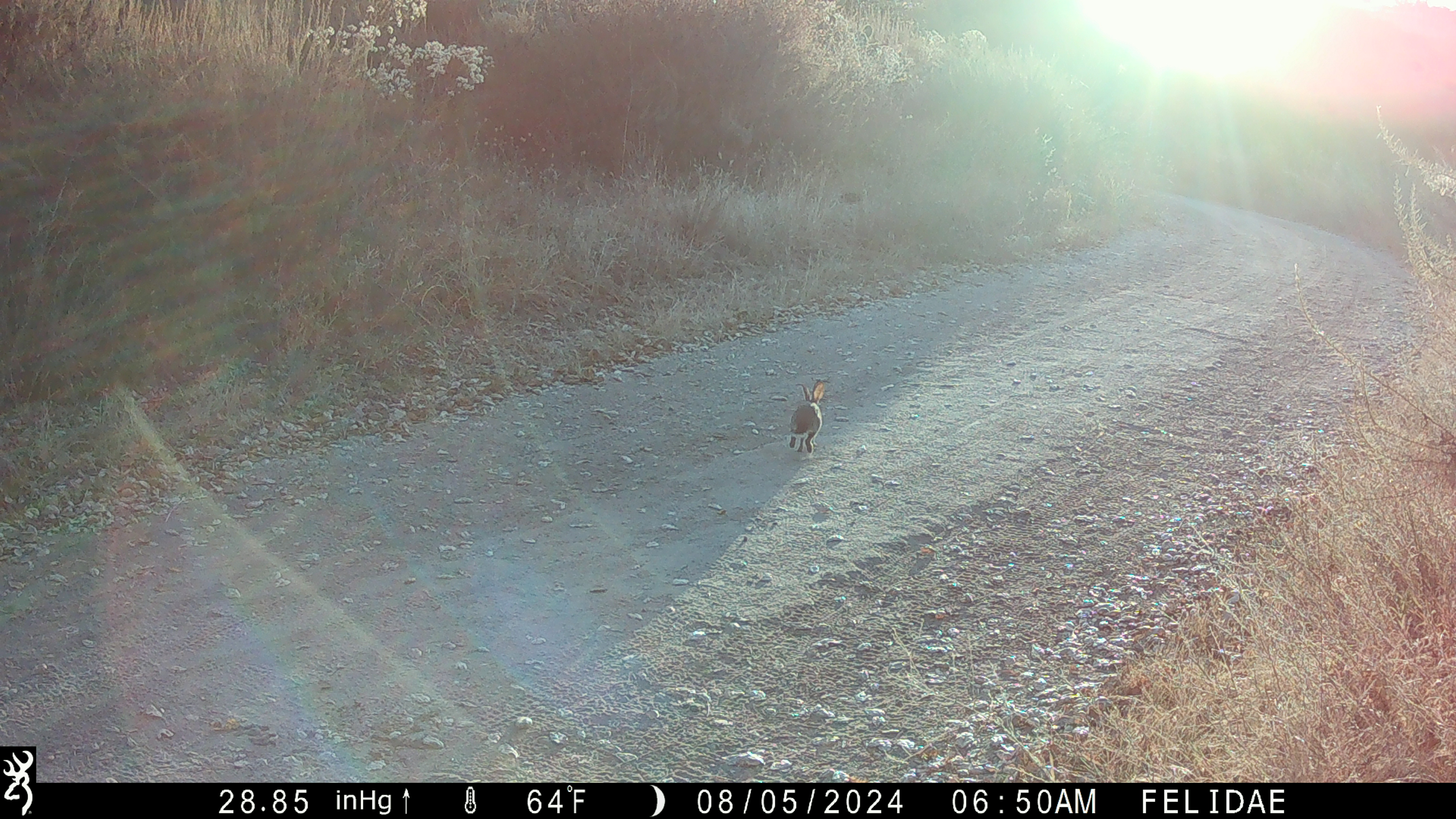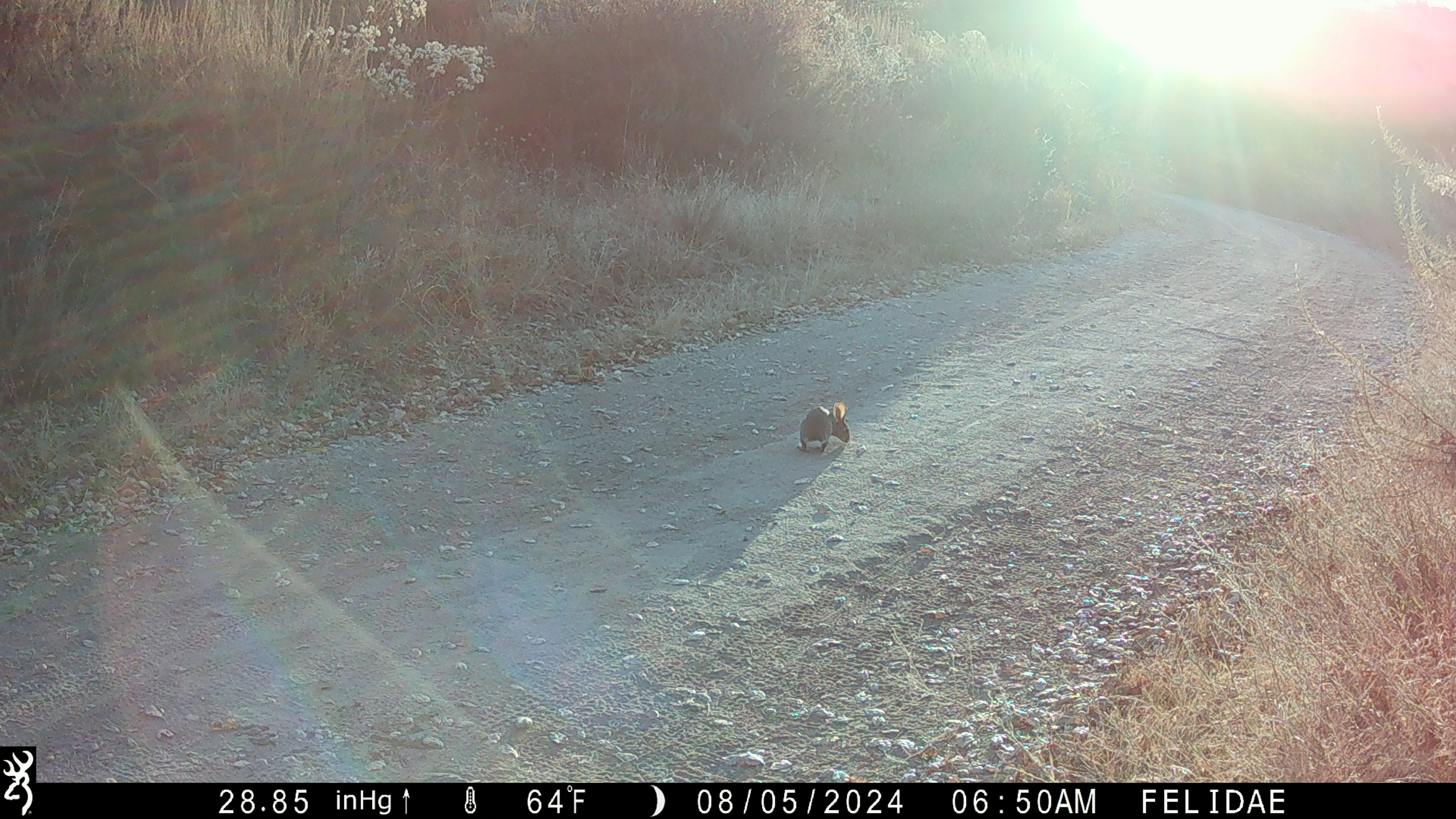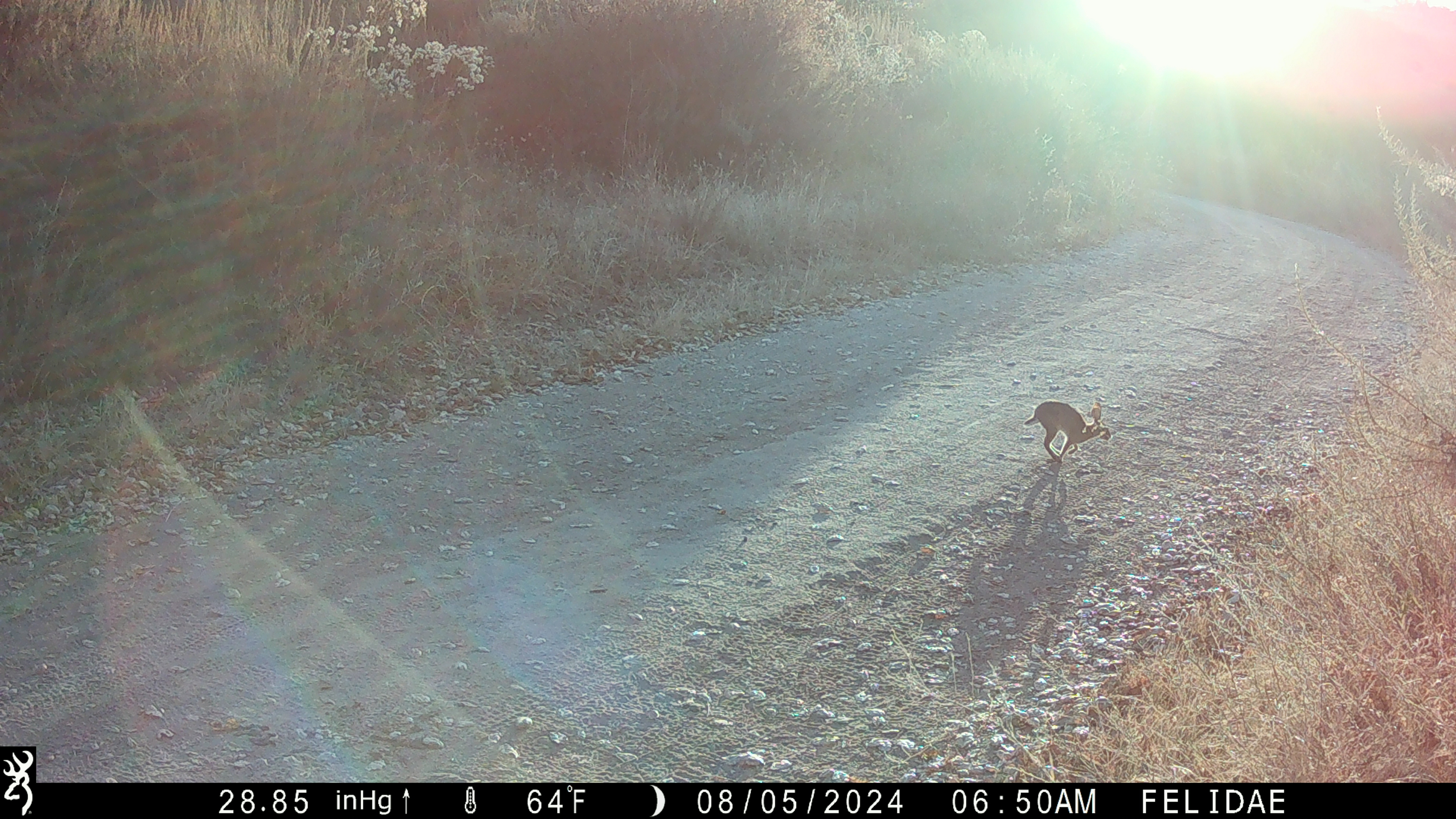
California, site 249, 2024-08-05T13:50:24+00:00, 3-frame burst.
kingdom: Animalia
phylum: Chordata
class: Mammalia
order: Lagomorpha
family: Leporidae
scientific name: Leporidae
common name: rabbit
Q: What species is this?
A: Rabbit (Leporidae).